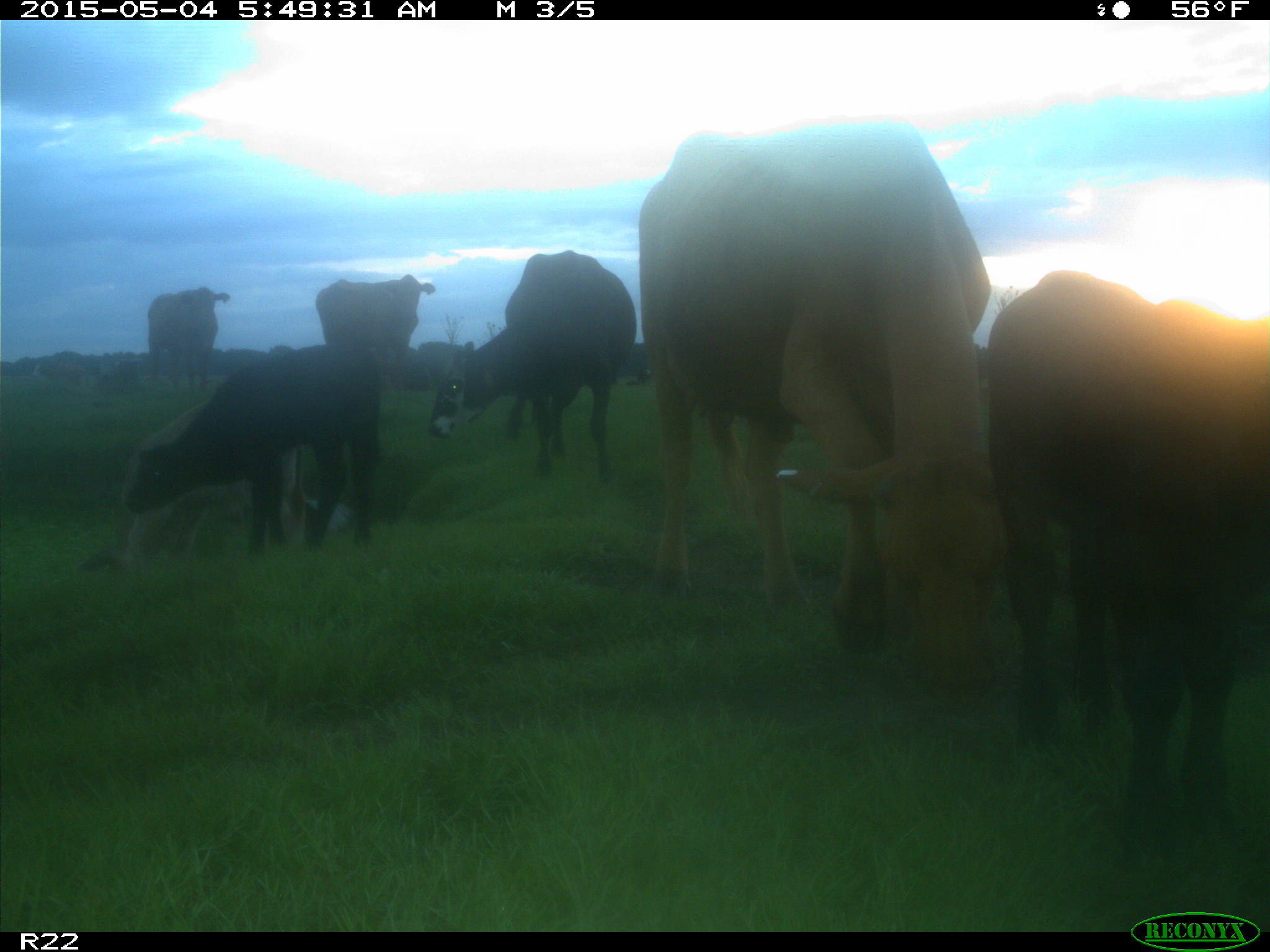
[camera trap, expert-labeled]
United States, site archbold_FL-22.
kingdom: Animalia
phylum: Chordata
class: Mammalia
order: Artiodactyla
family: Bovidae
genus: Bos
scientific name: Bos taurus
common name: domestic cow